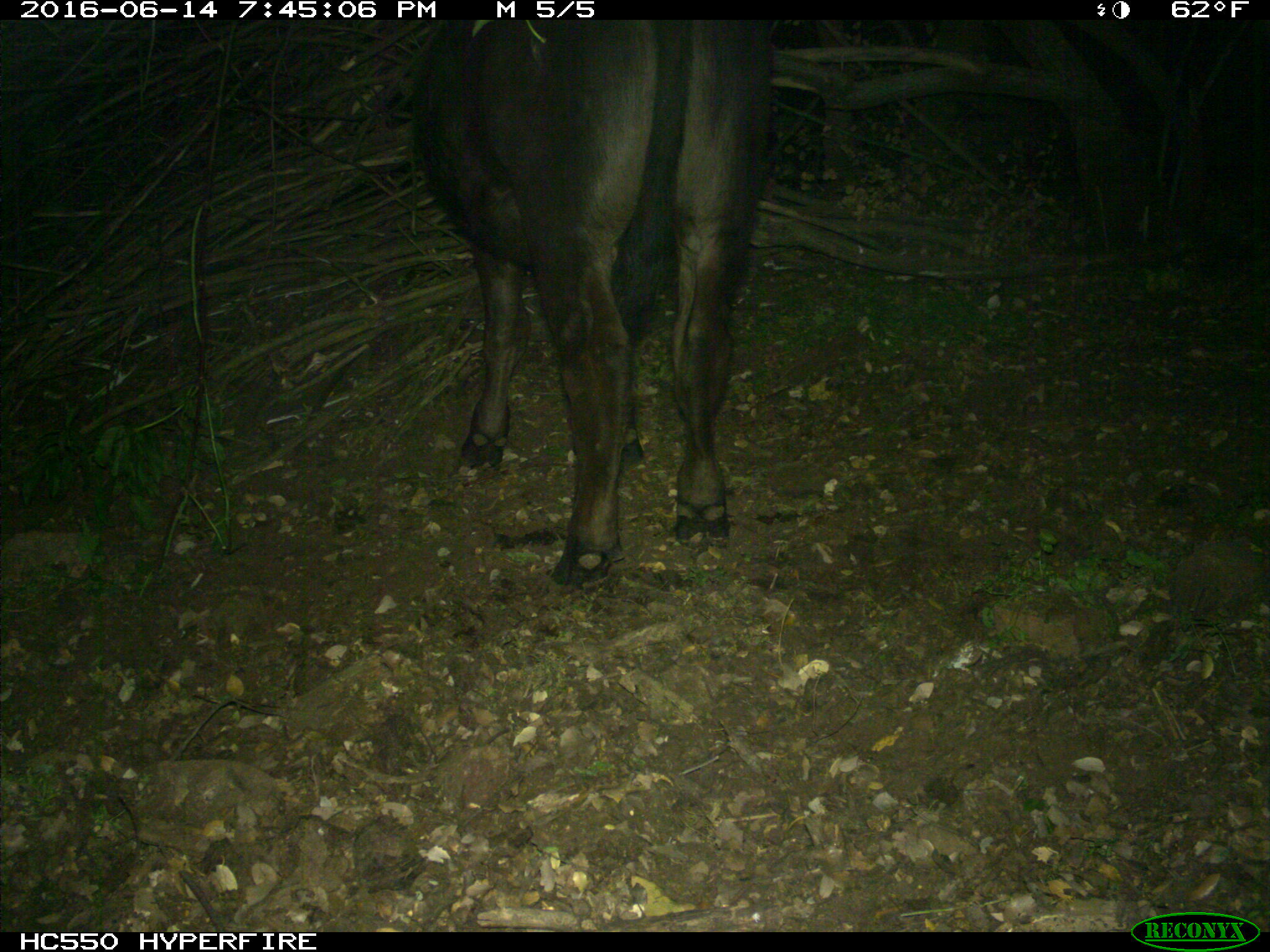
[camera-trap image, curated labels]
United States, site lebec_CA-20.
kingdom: Animalia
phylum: Chordata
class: Mammalia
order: Artiodactyla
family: Bovidae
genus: Bos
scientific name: Bos taurus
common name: domestic cow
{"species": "Bos taurus (domestic cow)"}